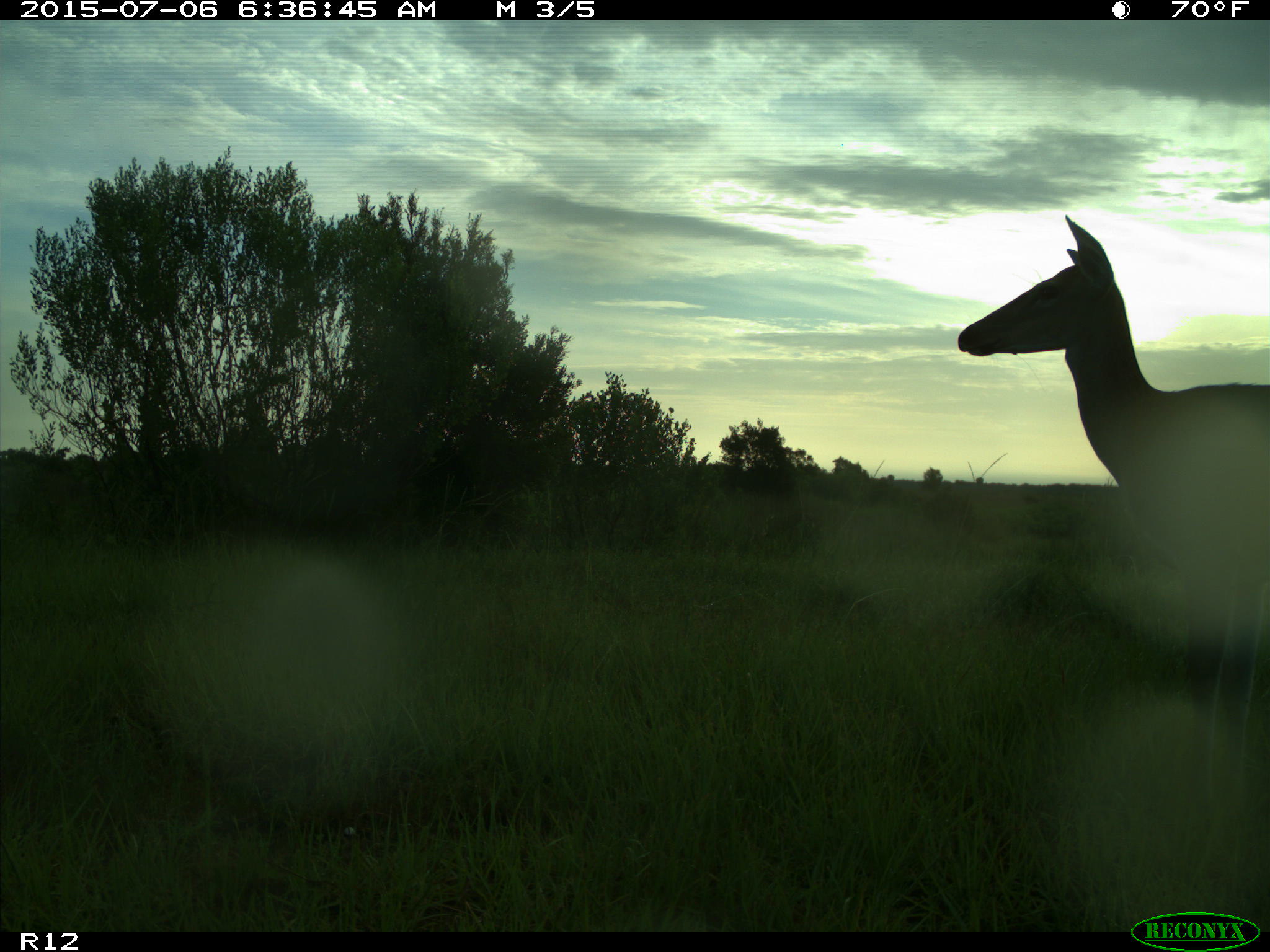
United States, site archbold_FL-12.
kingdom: Animalia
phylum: Chordata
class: Mammalia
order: Artiodactyla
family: Cervidae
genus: Odocoileus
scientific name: Odocoileus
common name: deer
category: unidentified deer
Unidentified deer (deer) (Odocoileus).